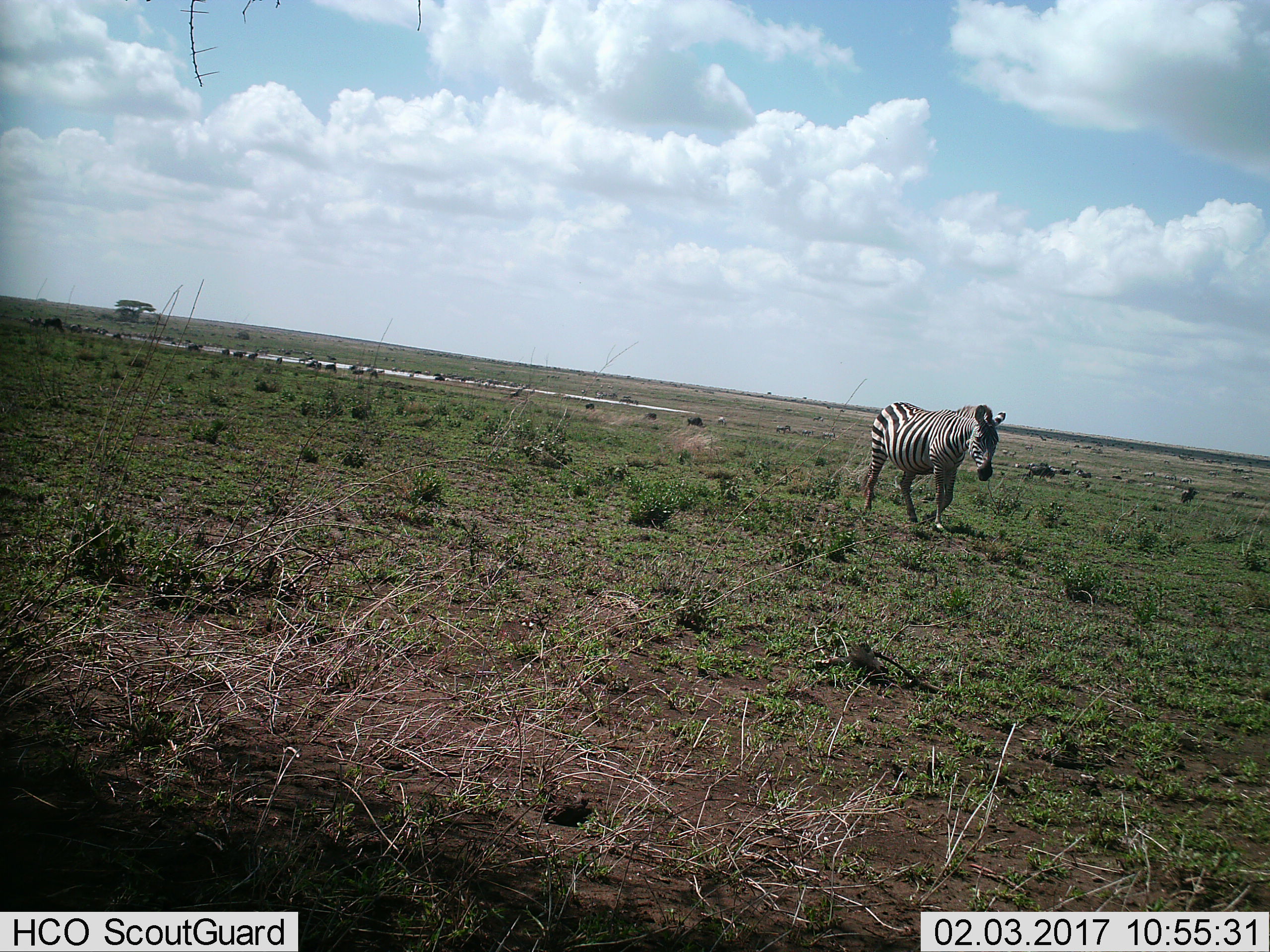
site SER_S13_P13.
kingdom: Animalia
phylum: Chordata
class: Mammalia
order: Perissodactyla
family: Equidae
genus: Equus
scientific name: Equus quagga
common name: plains zebra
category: zebraplains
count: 11-50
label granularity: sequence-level